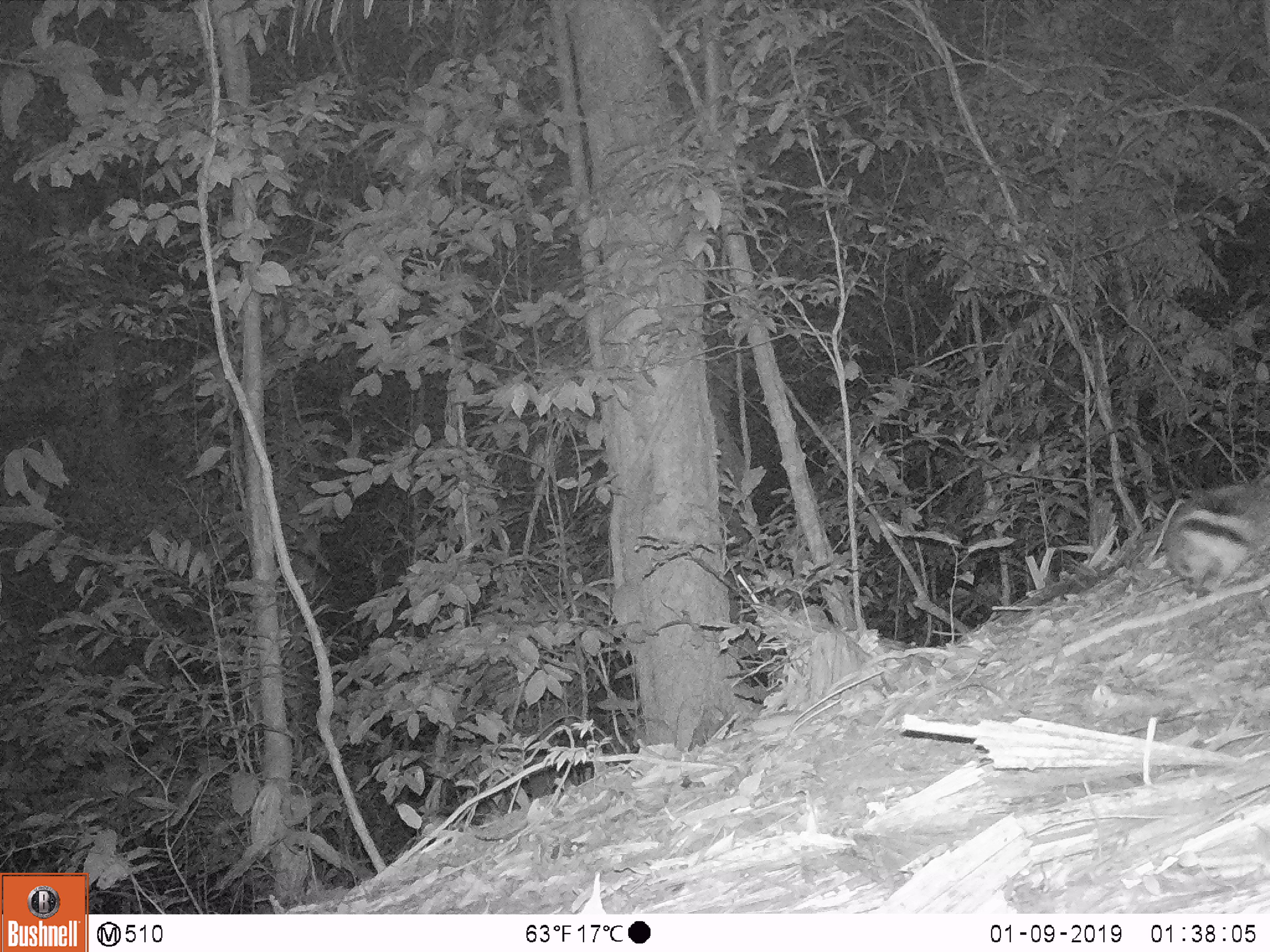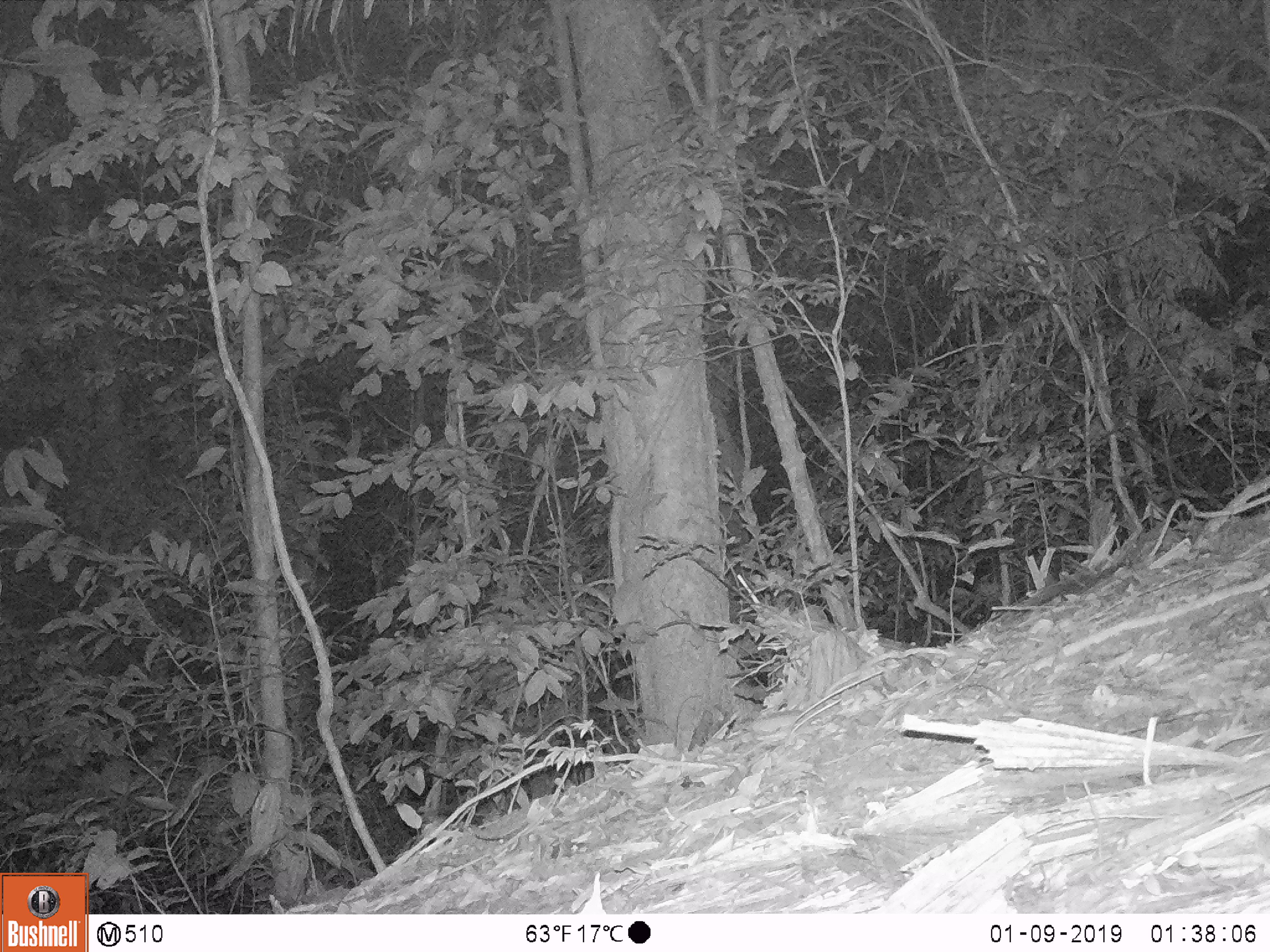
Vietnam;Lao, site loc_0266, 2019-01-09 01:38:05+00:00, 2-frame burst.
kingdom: Animalia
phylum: Chordata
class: Mammalia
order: Lagomorpha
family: Leporidae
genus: Nesolagus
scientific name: Nesolagus timminsi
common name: annamite striped rabbit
Annamite striped rabbit (Nesolagus timminsi). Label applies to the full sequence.